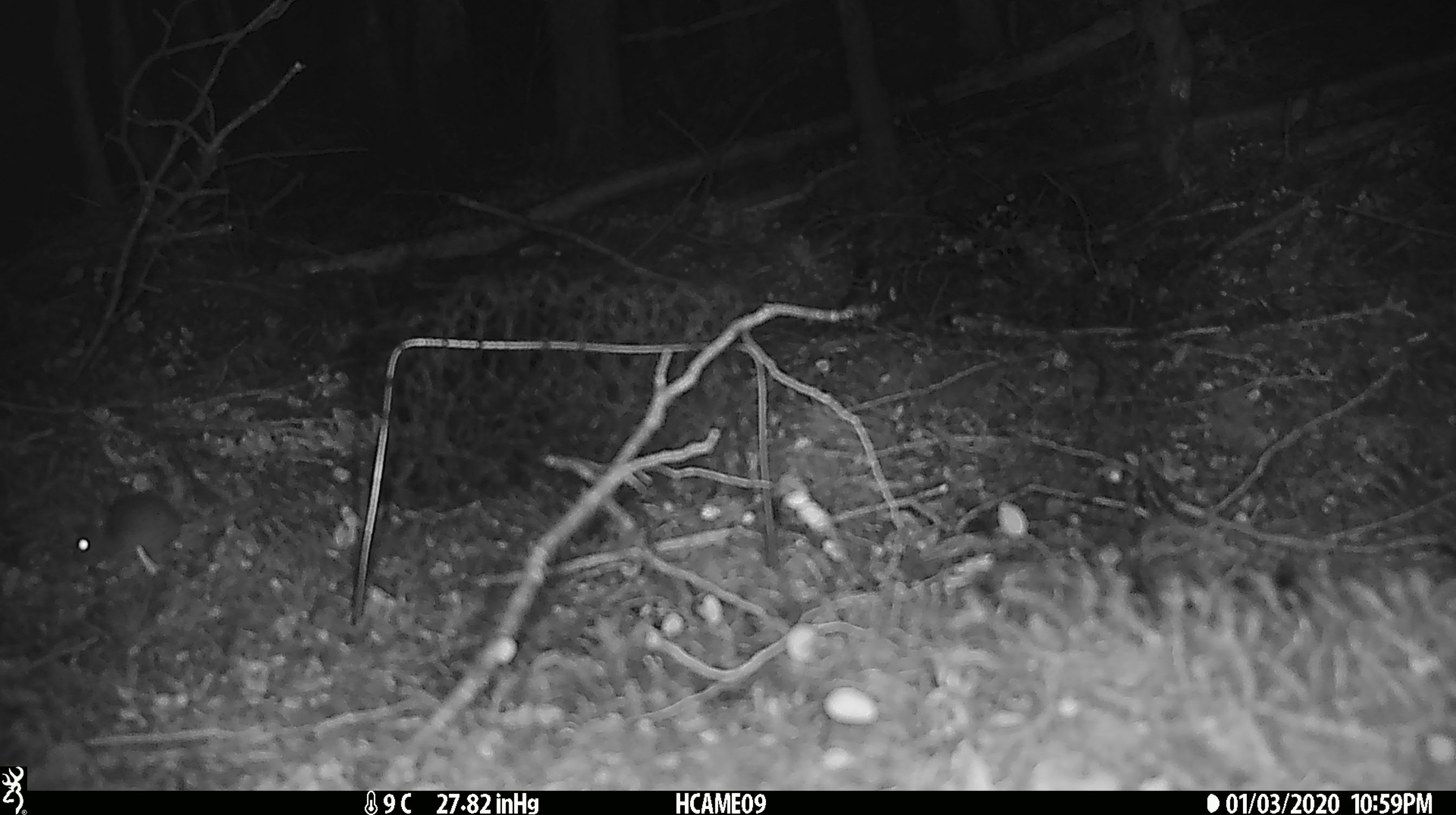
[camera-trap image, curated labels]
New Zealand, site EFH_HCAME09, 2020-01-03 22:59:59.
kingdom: Animalia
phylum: Chordata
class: Mammalia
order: Rodentia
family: Muridae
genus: Mus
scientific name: Mus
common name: mouse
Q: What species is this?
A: Mouse (Mus).